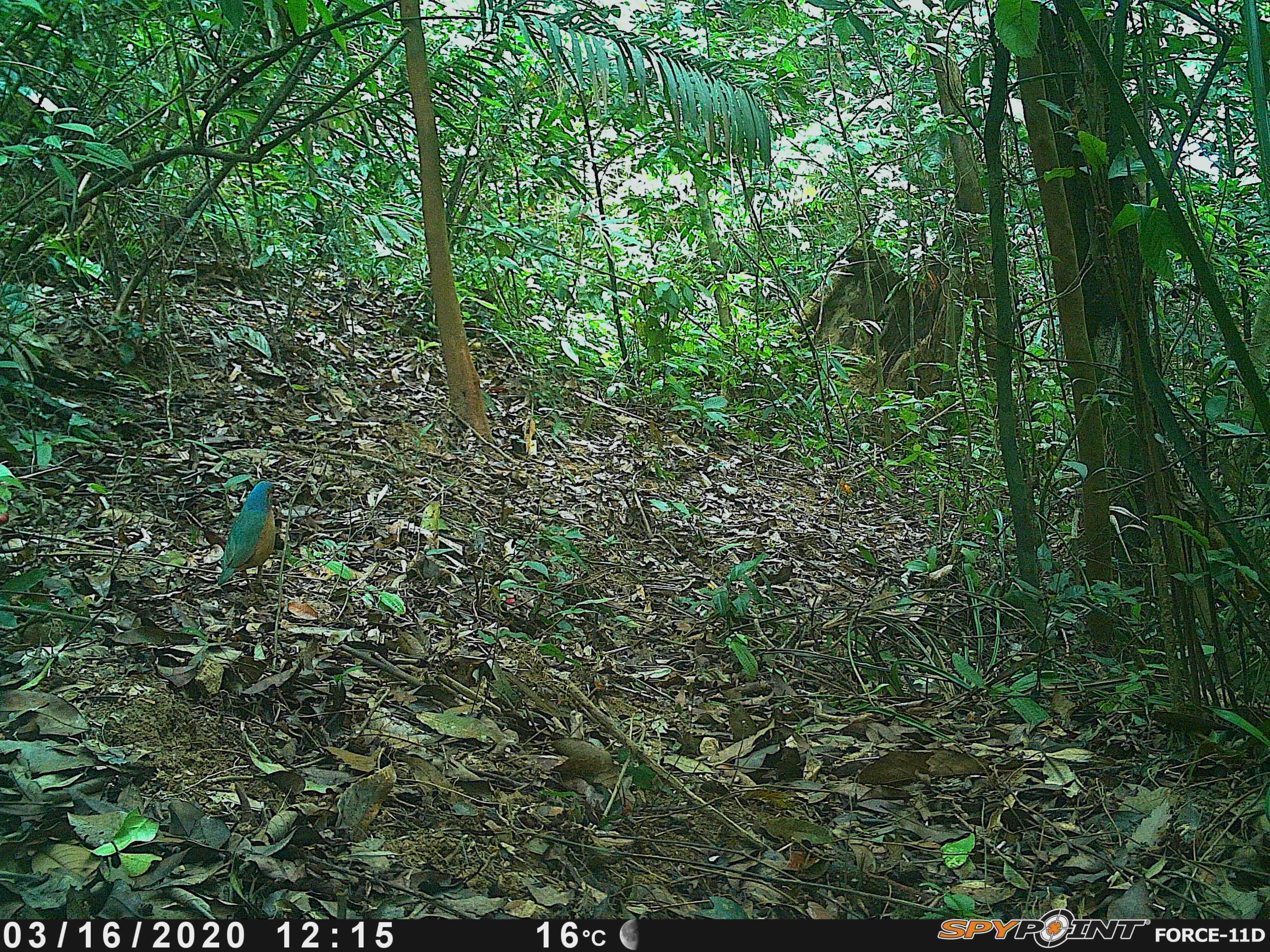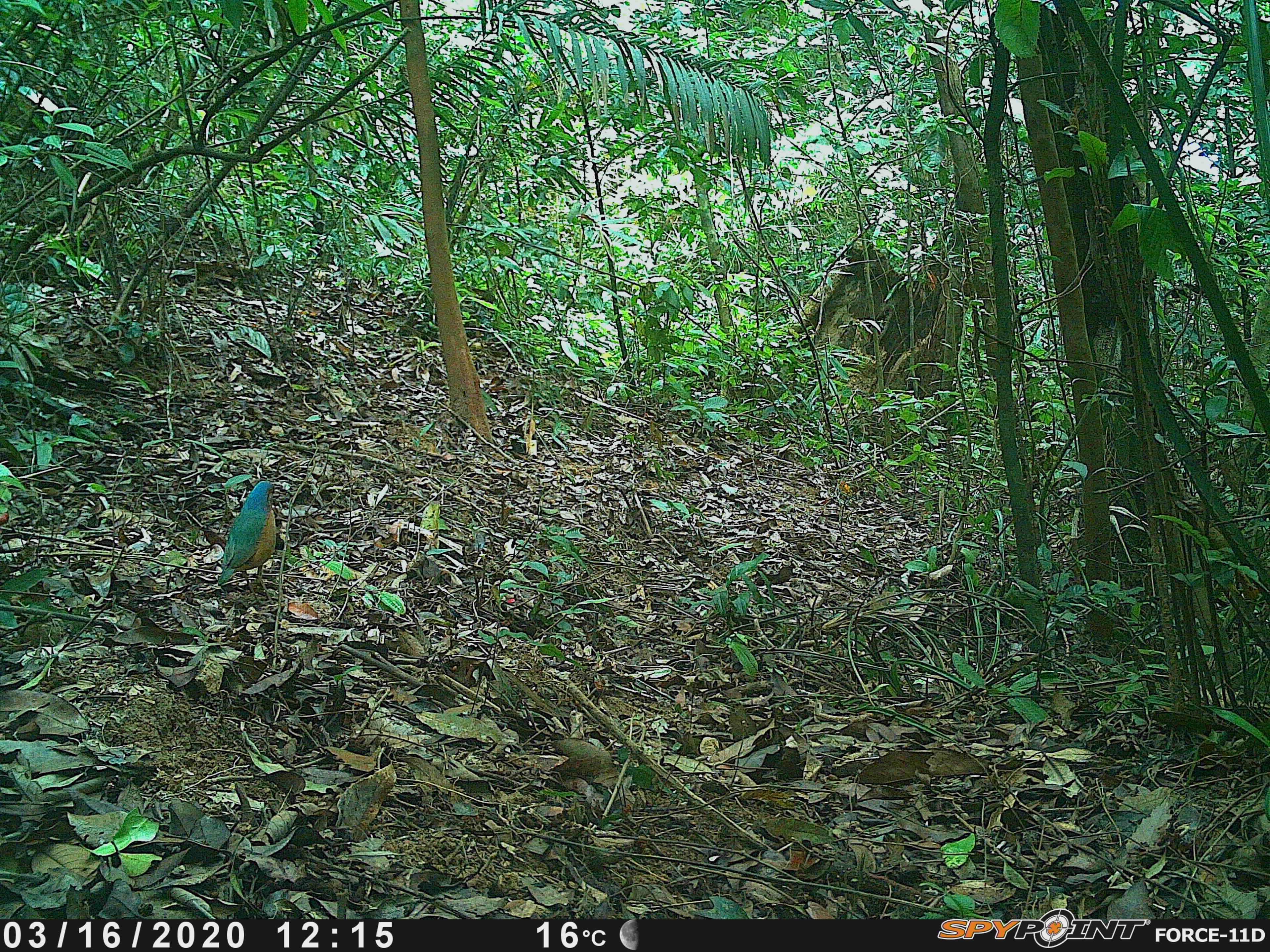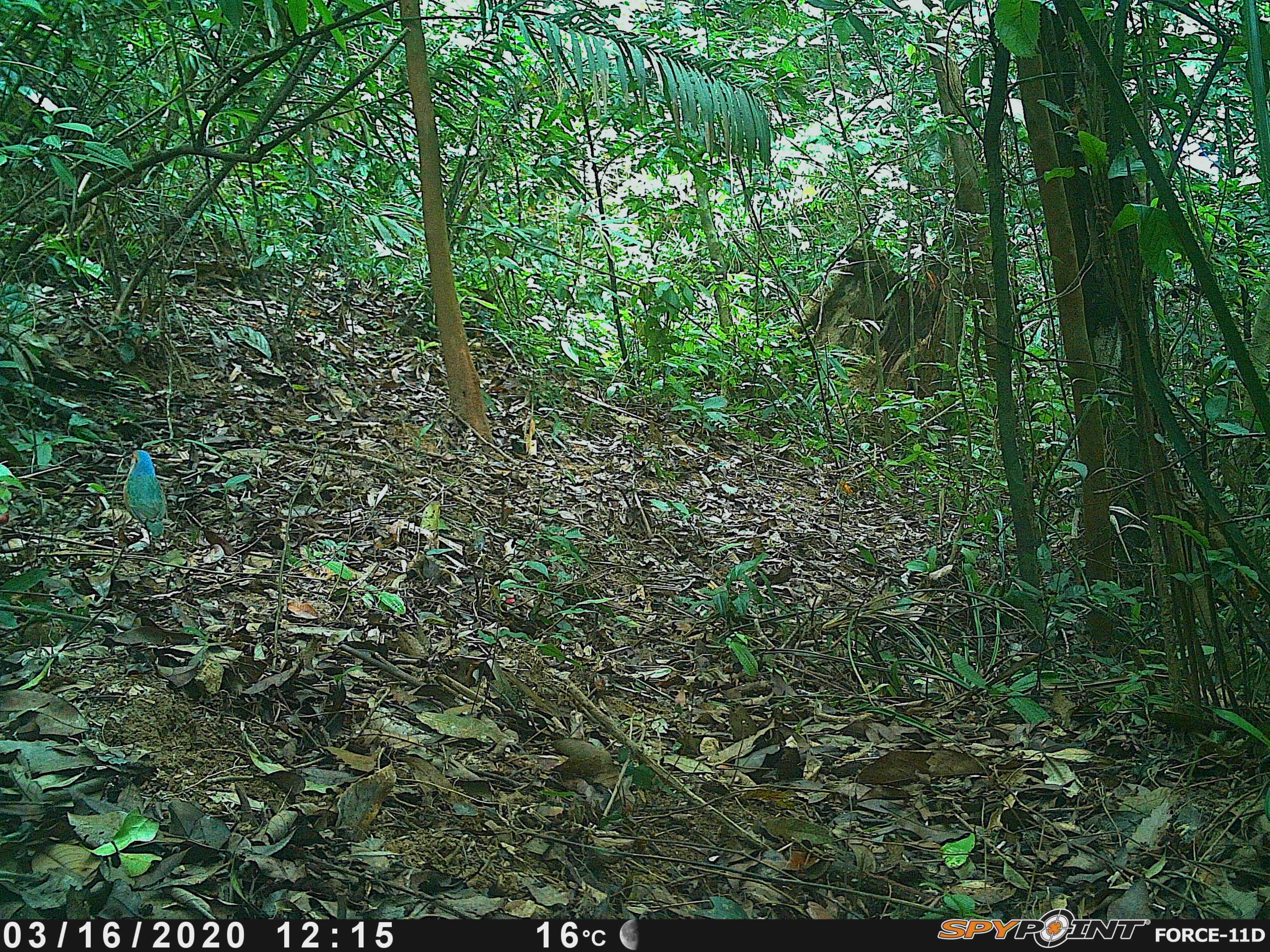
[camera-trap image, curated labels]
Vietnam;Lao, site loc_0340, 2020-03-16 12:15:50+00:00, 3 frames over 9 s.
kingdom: Animalia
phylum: Chordata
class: Aves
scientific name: Aves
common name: bird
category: unidentified bird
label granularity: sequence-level